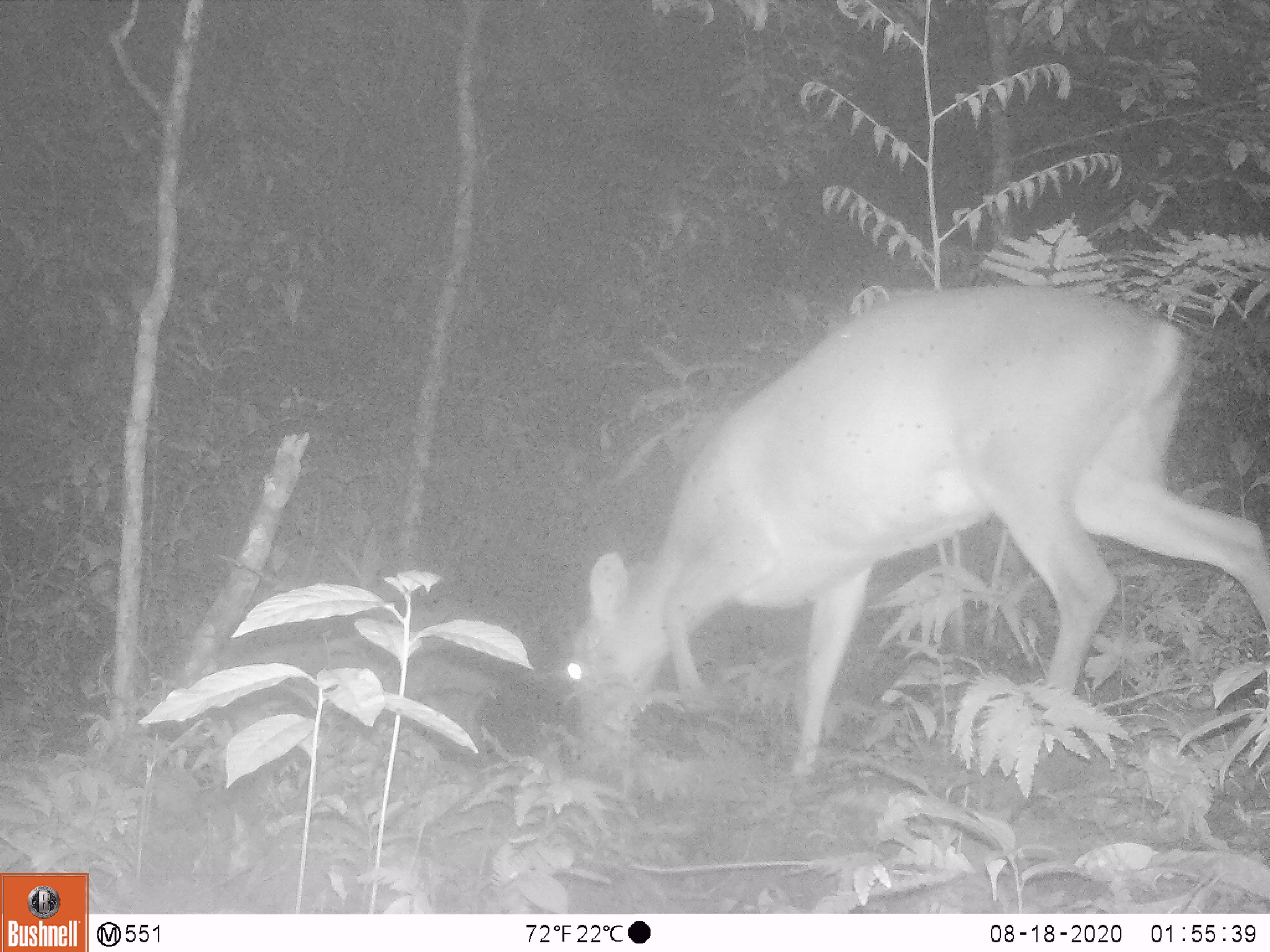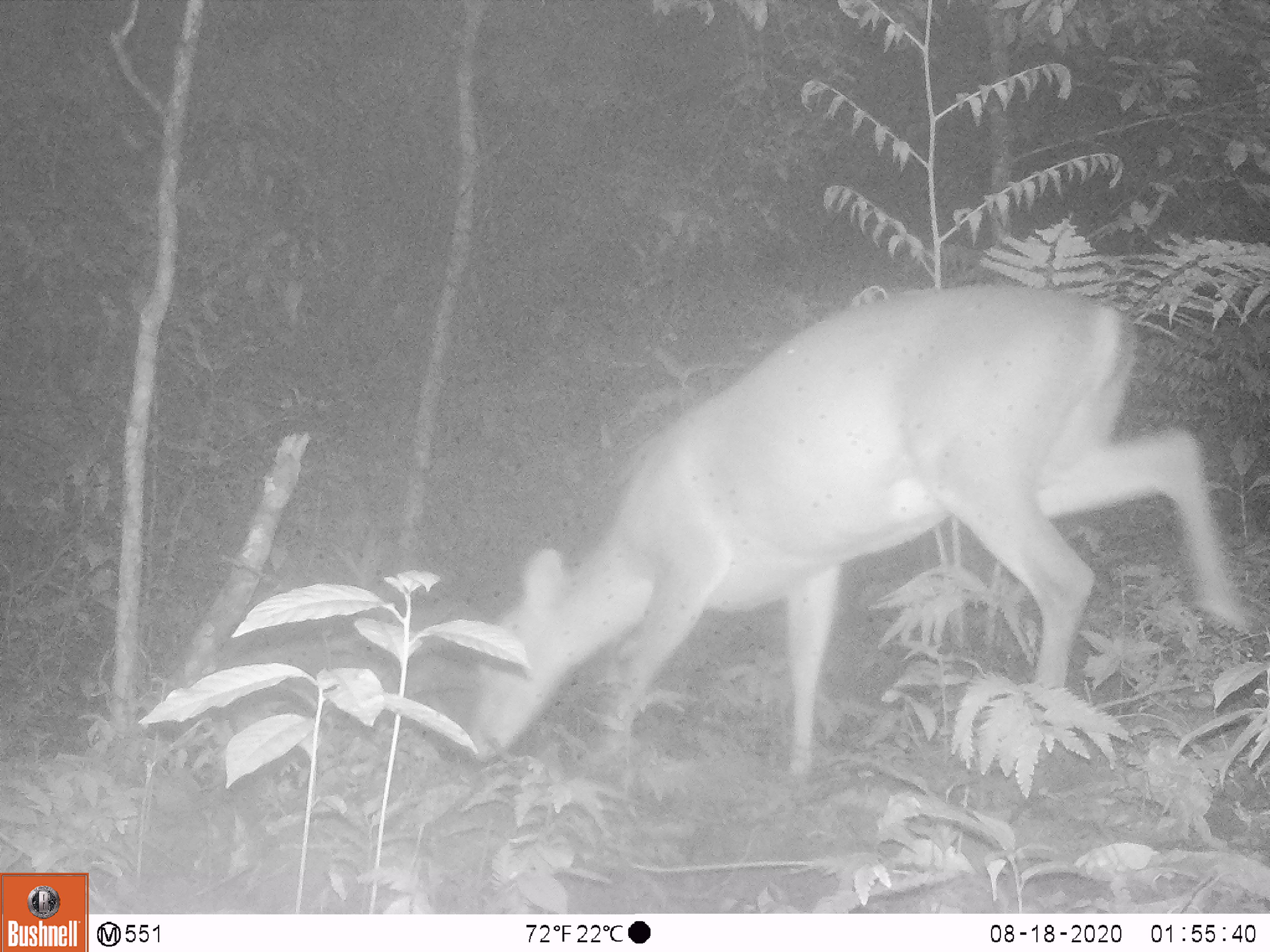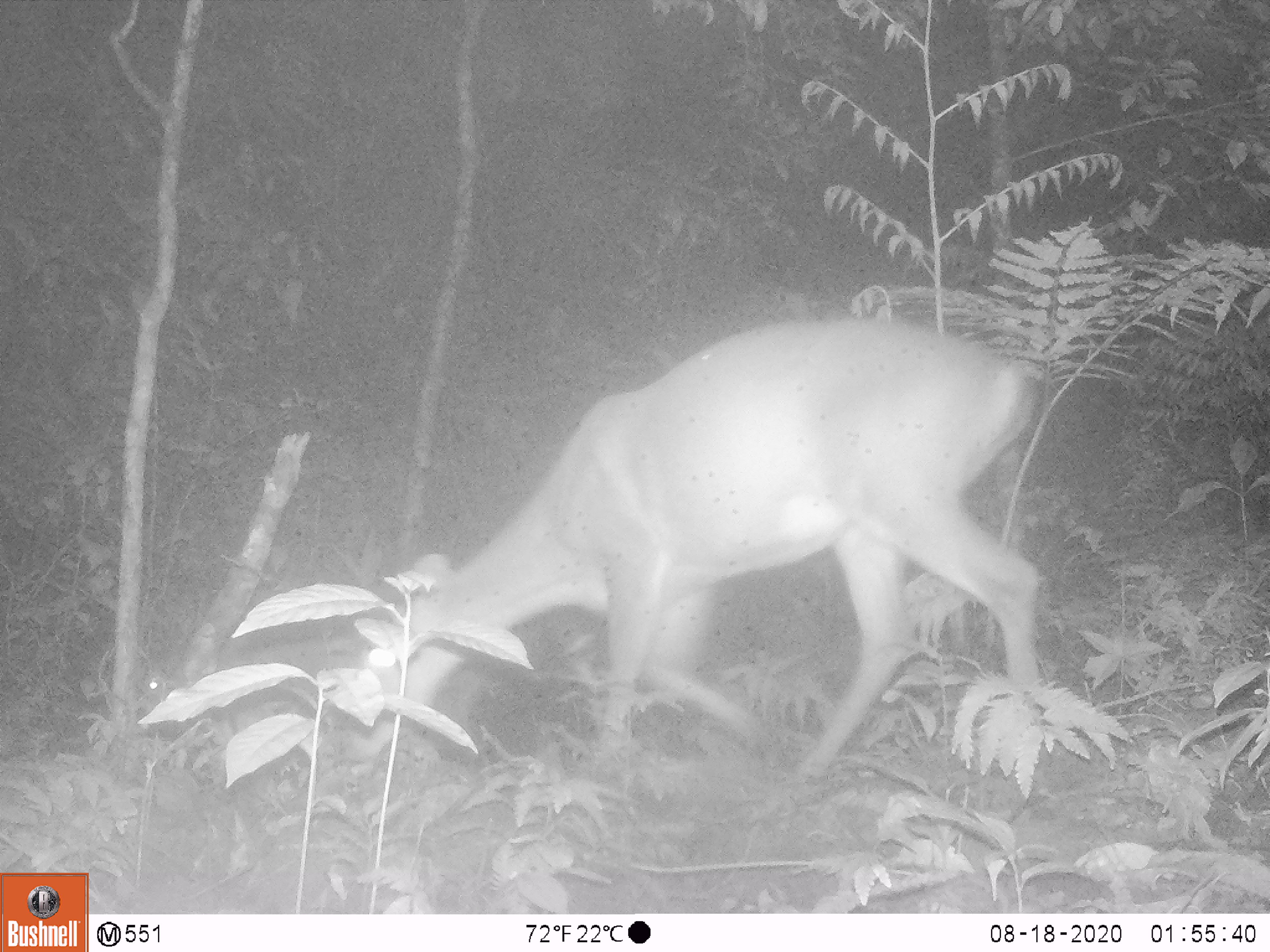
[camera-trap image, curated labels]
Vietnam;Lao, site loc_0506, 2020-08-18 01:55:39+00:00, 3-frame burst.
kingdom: Animalia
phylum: Chordata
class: Mammalia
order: Artiodactyla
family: Cervidae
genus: Muntiacus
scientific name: Muntiacus vuquangensis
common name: large-antlered muntjac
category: large antlered muntjac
Large antlered muntjac (large-antlered muntjac) (Muntiacus vuquangensis). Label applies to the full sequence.